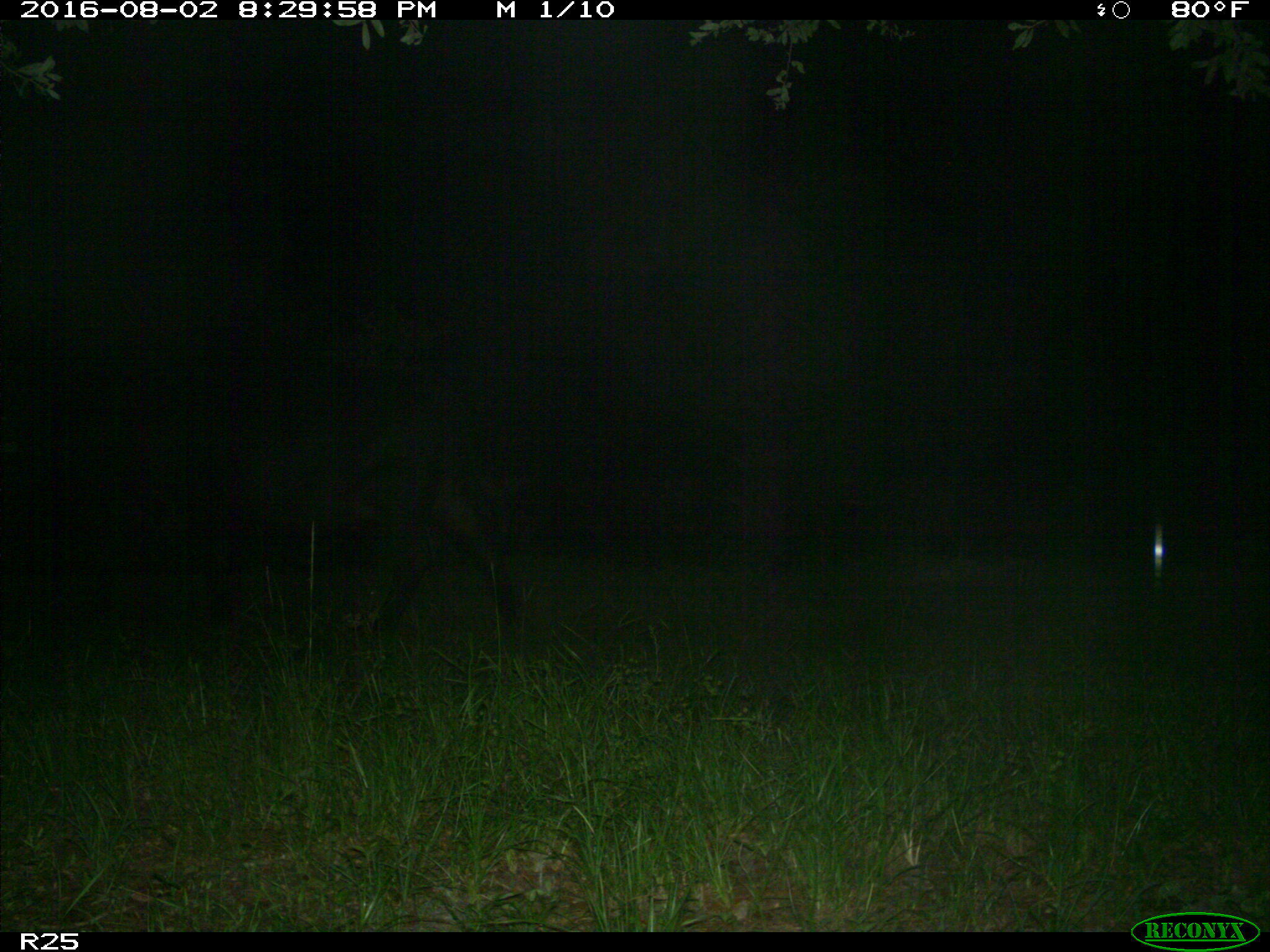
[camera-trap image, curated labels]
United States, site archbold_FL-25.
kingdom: Animalia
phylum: Chordata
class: Mammalia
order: Artiodactyla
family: Bovidae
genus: Bos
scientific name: Bos taurus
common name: domestic cow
Bos taurus (domestic cow).